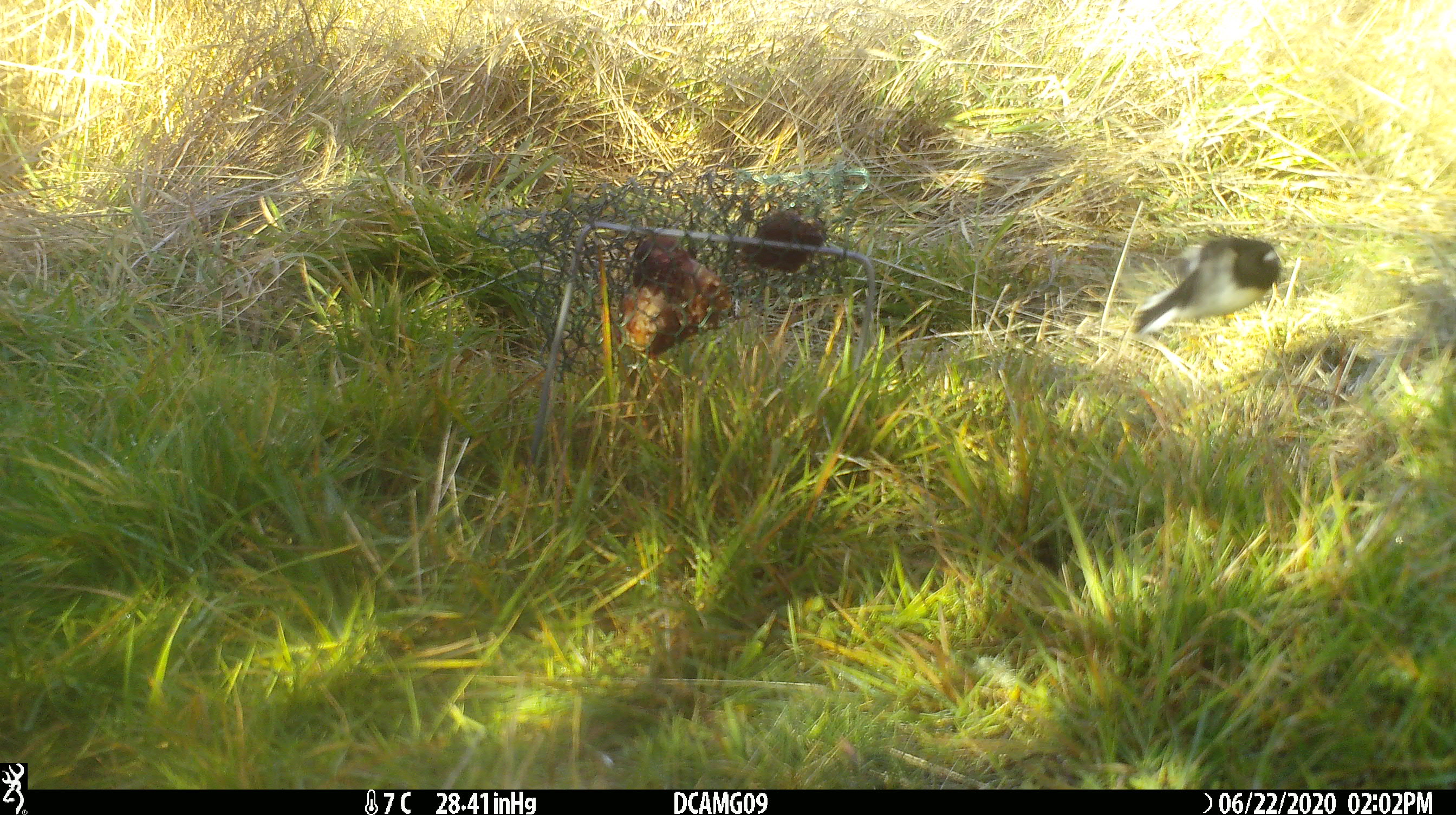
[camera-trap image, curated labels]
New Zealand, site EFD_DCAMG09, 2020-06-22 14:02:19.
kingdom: Animalia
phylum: Chordata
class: Aves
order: Passeriformes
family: Petroicidae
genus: Petroica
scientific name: Petroica macrocephala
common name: tomtit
Tomtit (Petroica macrocephala).